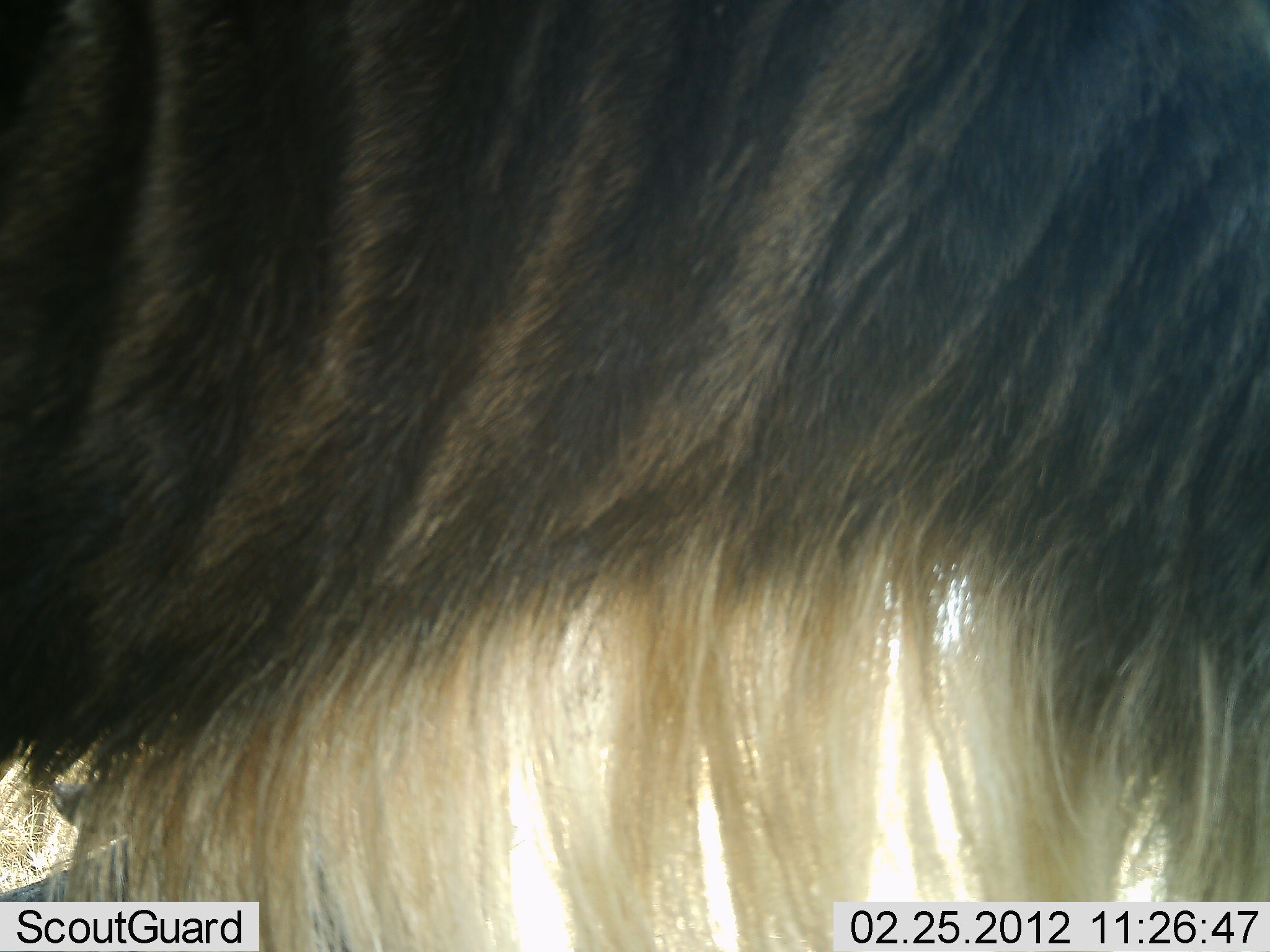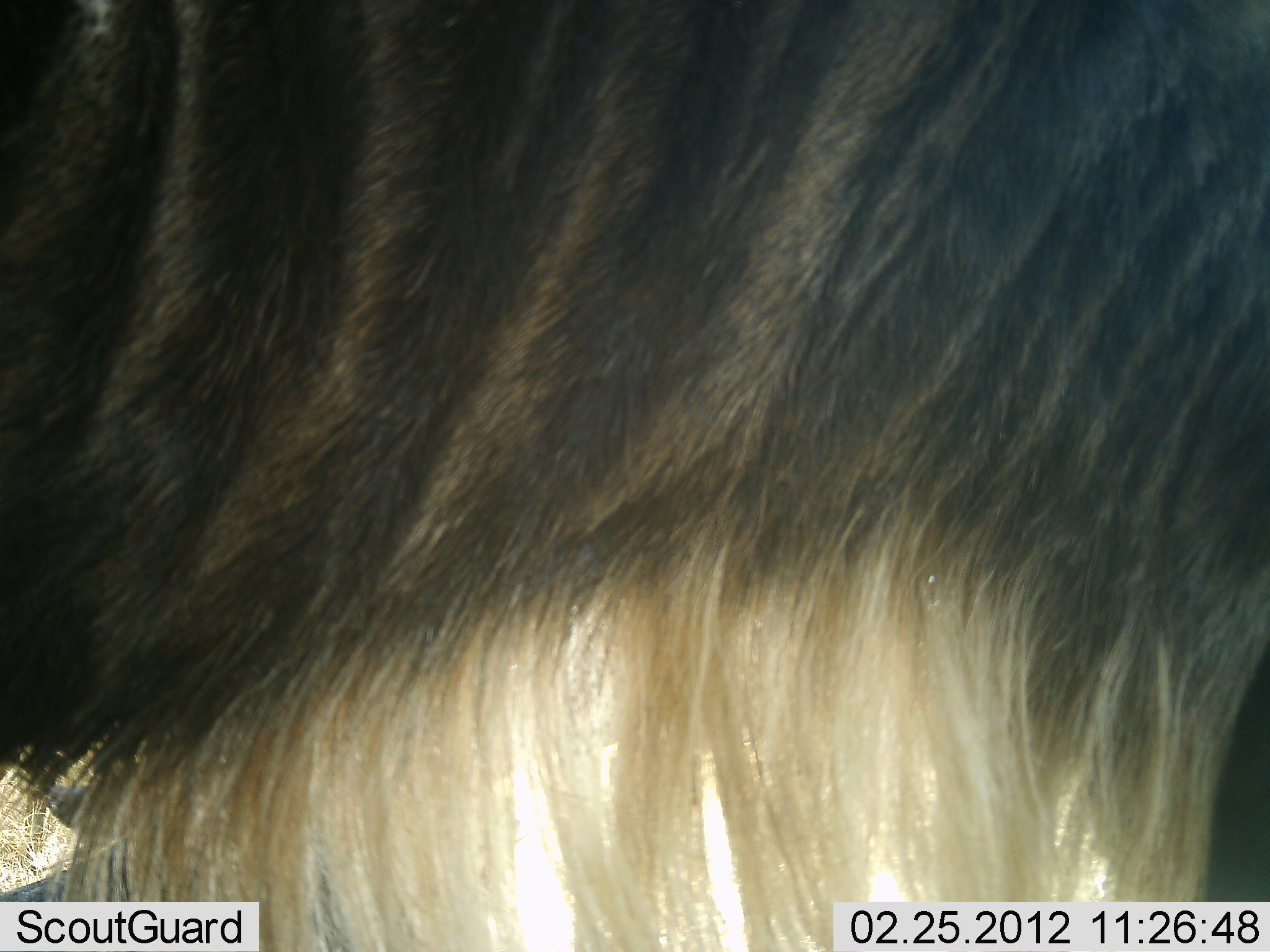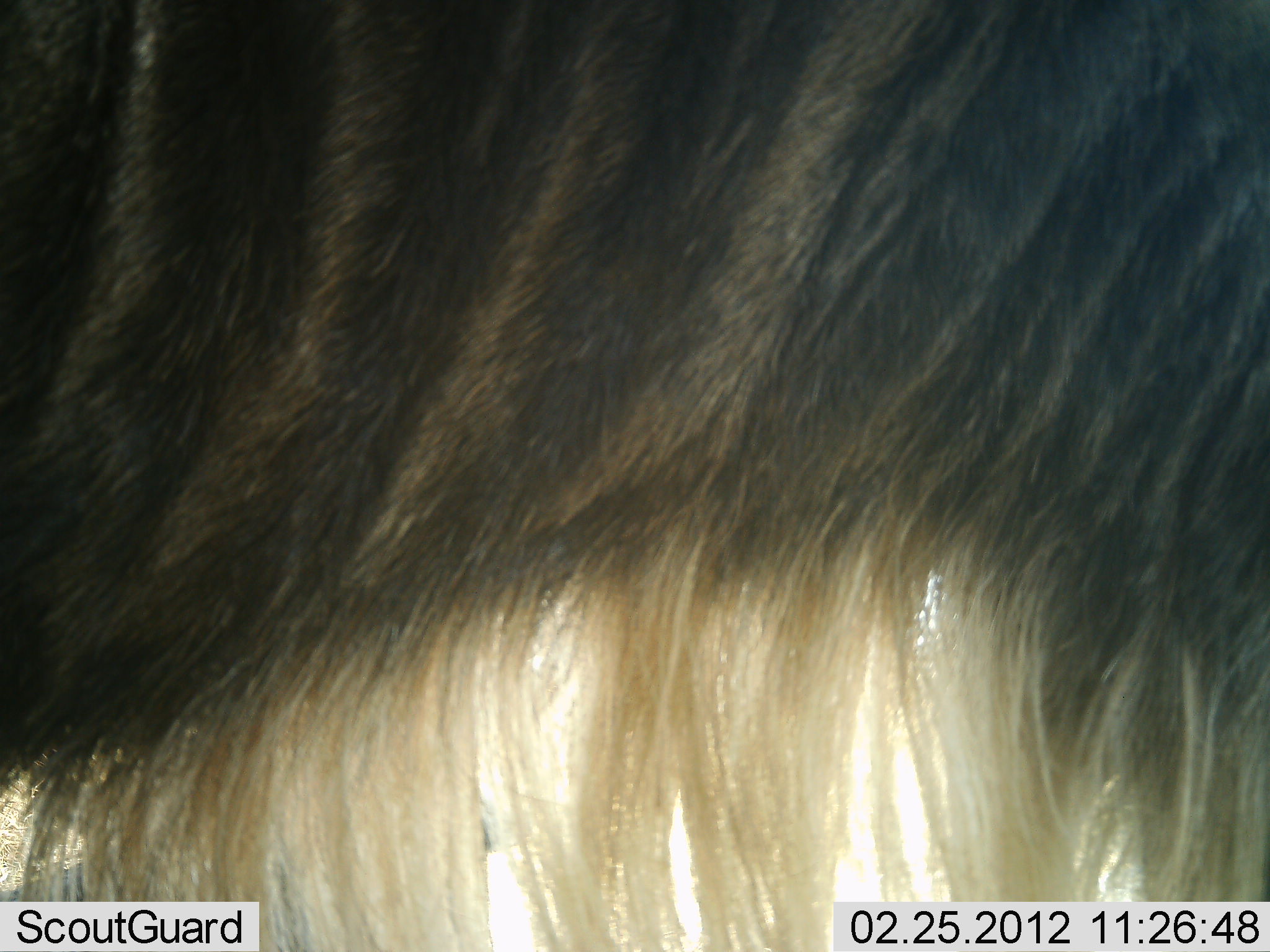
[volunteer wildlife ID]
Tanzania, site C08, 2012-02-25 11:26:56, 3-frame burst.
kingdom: Animalia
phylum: Chordata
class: Mammalia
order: Artiodactyla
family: Bovidae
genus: Connochaetes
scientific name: Connochaetes taurinus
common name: blue wildebeest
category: wildebeest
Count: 1.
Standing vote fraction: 91%.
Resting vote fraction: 30%.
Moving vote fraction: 0%.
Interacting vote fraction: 0%.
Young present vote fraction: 0%.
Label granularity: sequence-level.